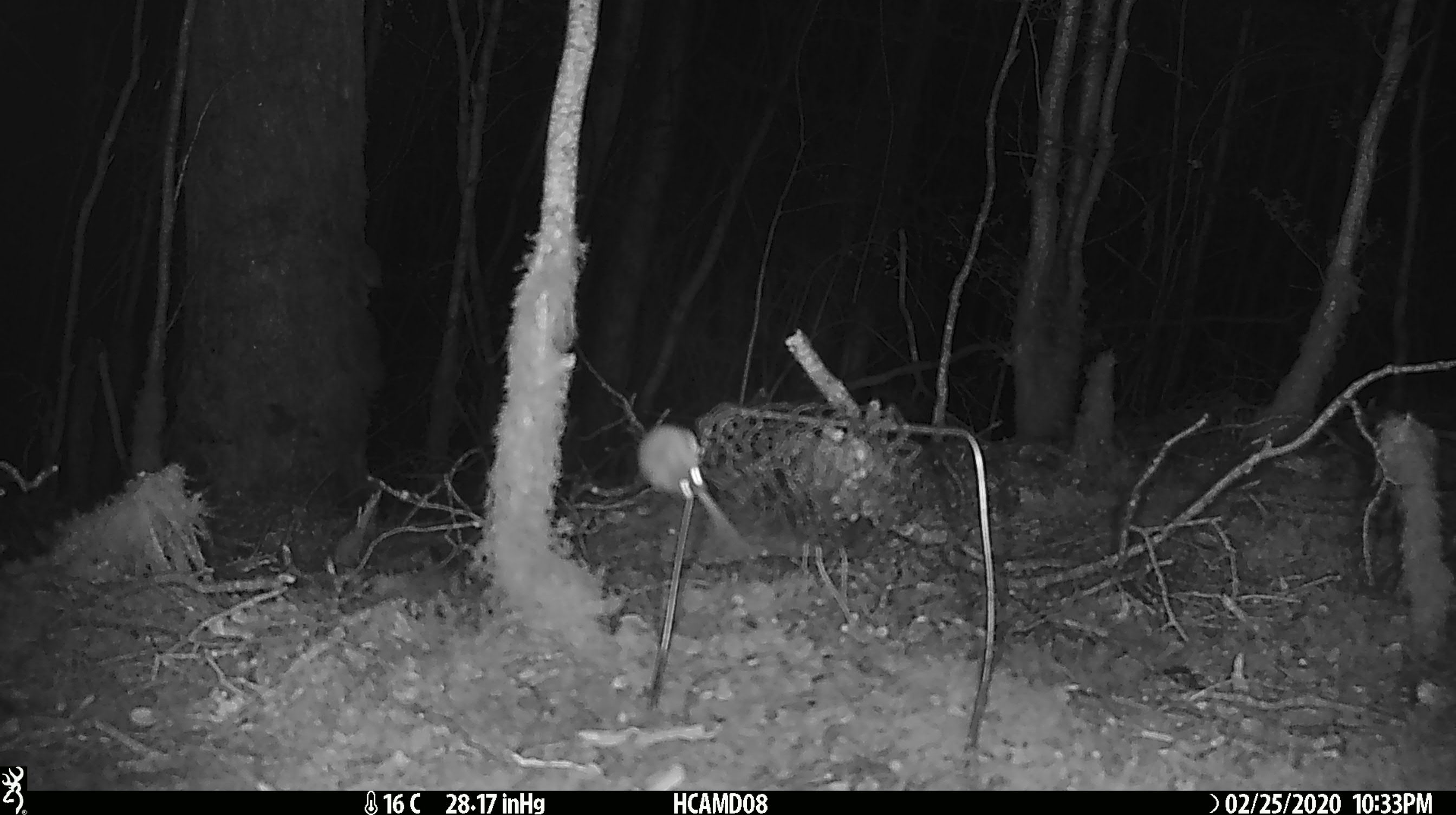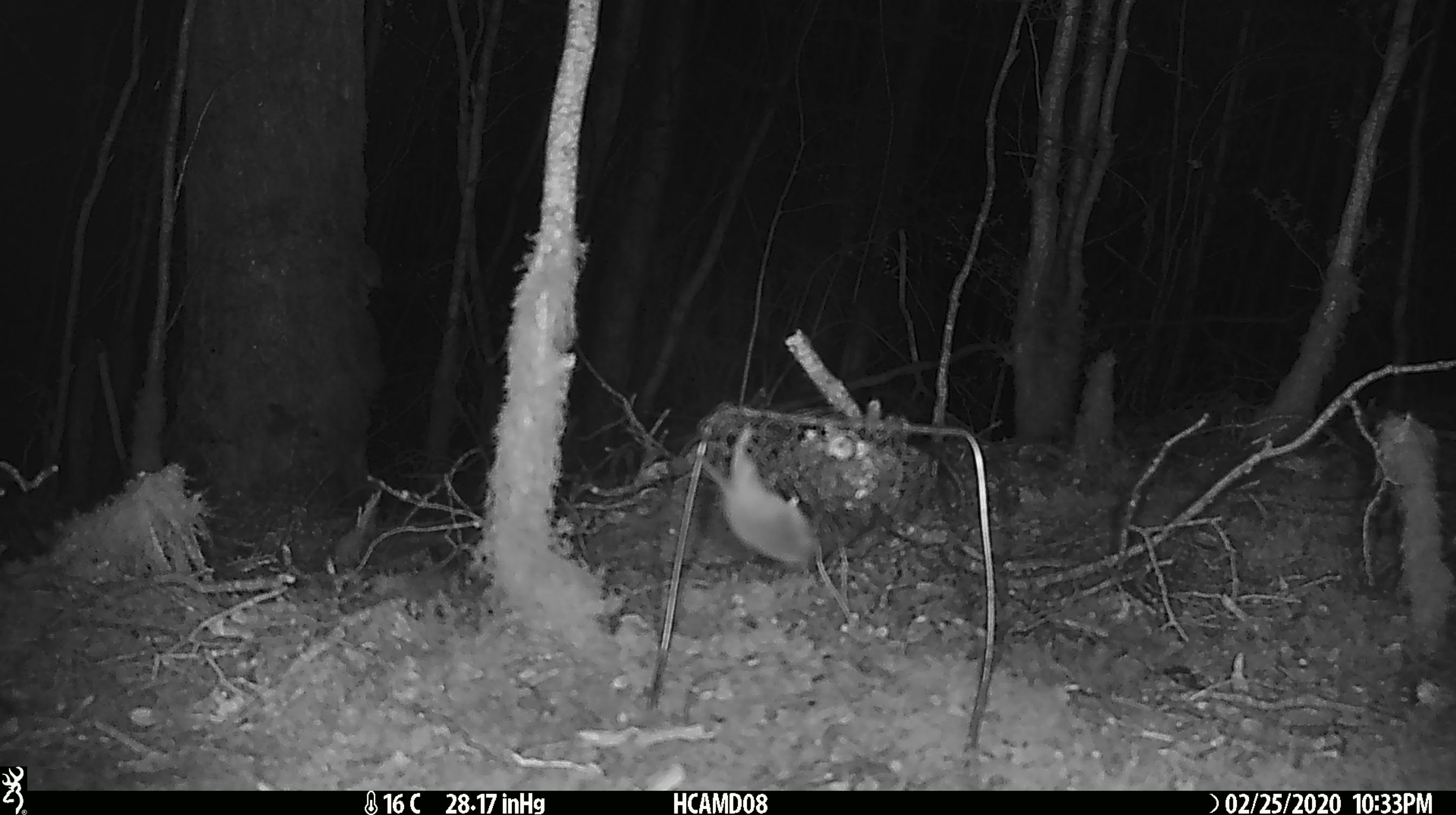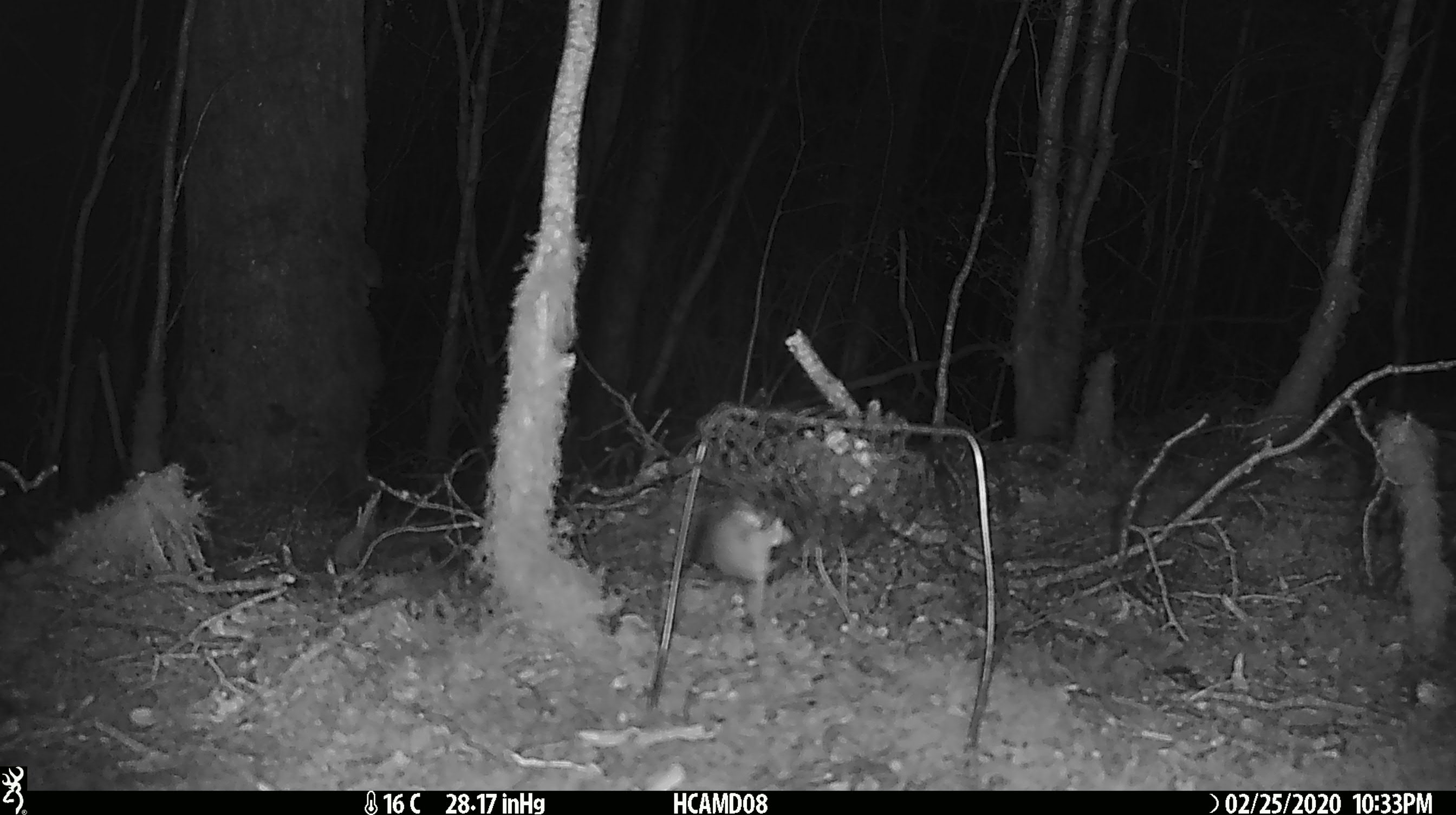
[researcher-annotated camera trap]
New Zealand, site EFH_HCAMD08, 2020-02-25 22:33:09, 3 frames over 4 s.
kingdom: Animalia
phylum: Chordata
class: Mammalia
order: Rodentia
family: Muridae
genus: Mus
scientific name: Mus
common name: mouse